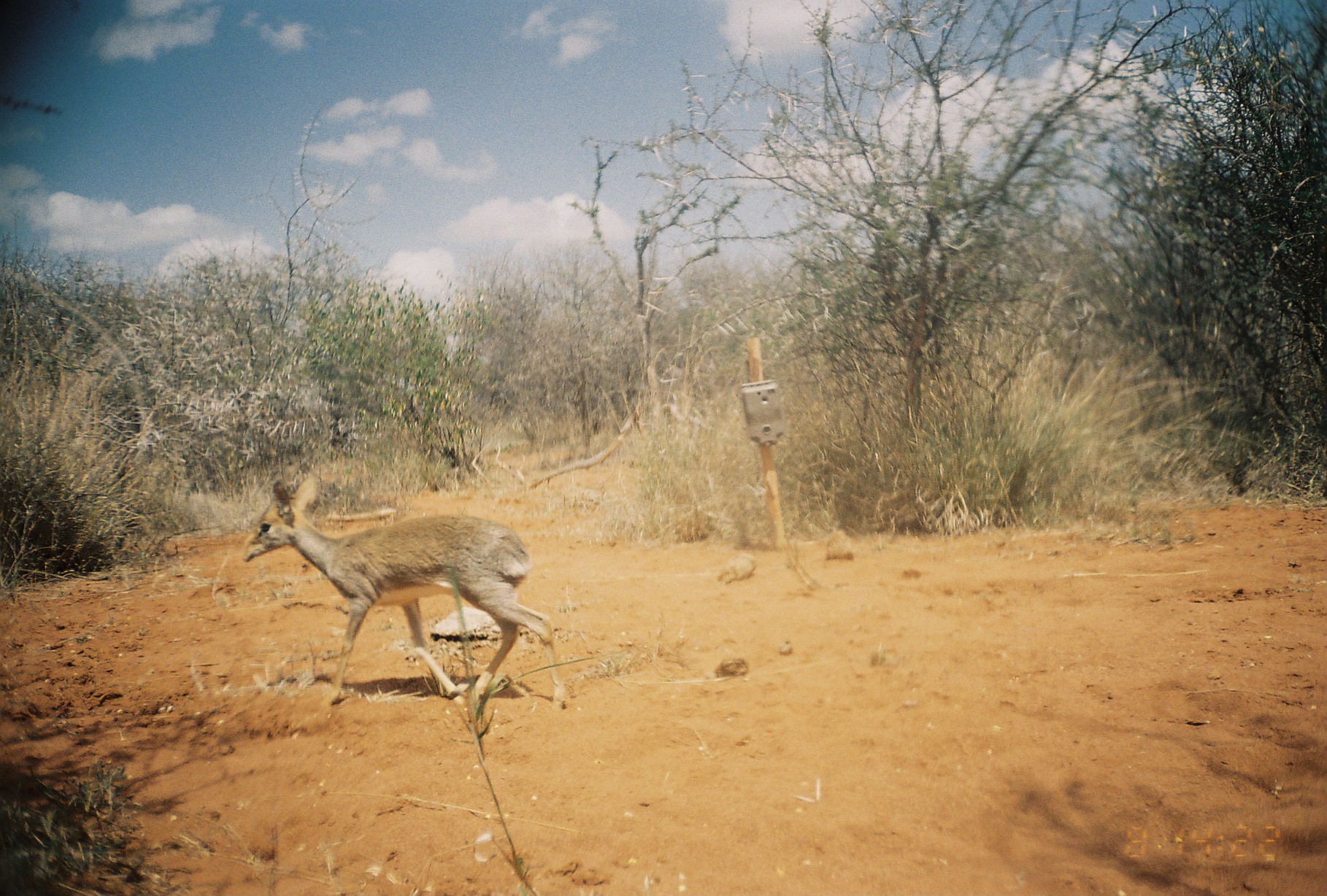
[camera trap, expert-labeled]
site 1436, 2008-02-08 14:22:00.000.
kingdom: Animalia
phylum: Chordata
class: Mammalia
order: Artiodactyla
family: Bovidae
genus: Madoqua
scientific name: Madoqua guentheri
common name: günther's dik-dik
Madoqua guentheri (günther's dik-dik), count 1.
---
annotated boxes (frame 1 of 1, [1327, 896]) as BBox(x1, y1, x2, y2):
madoqua guentheri: BBox(242, 473, 565, 710)